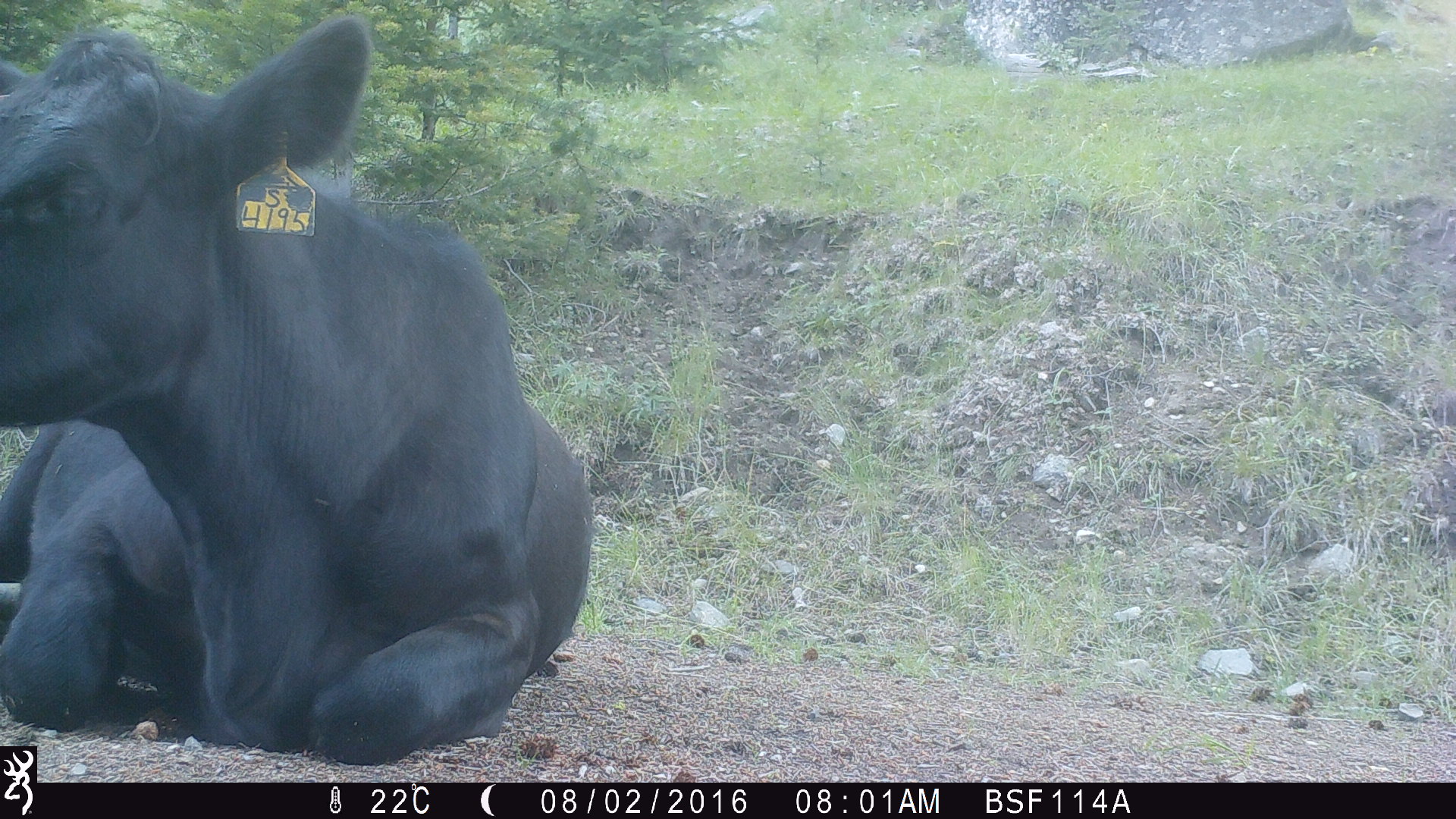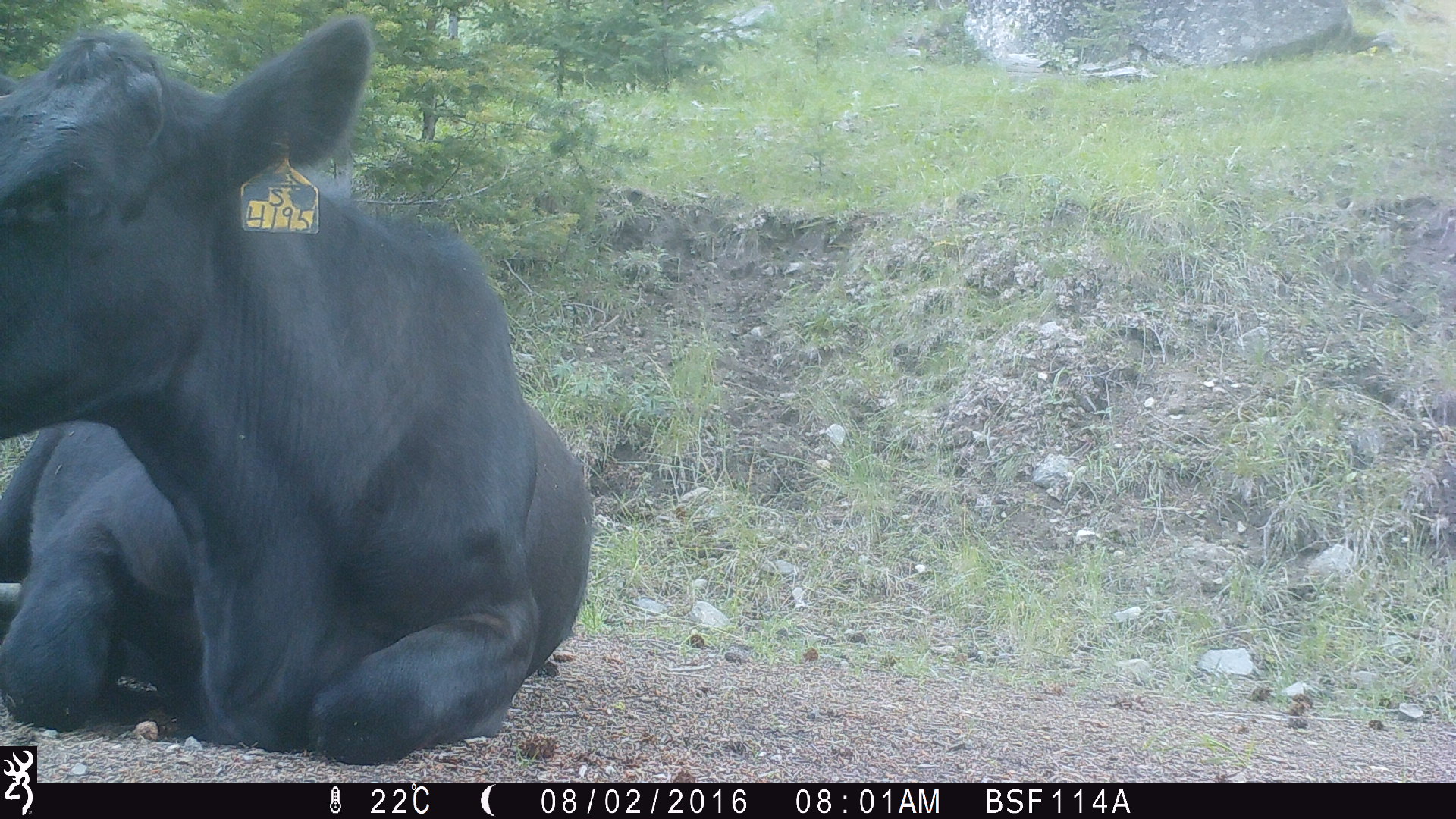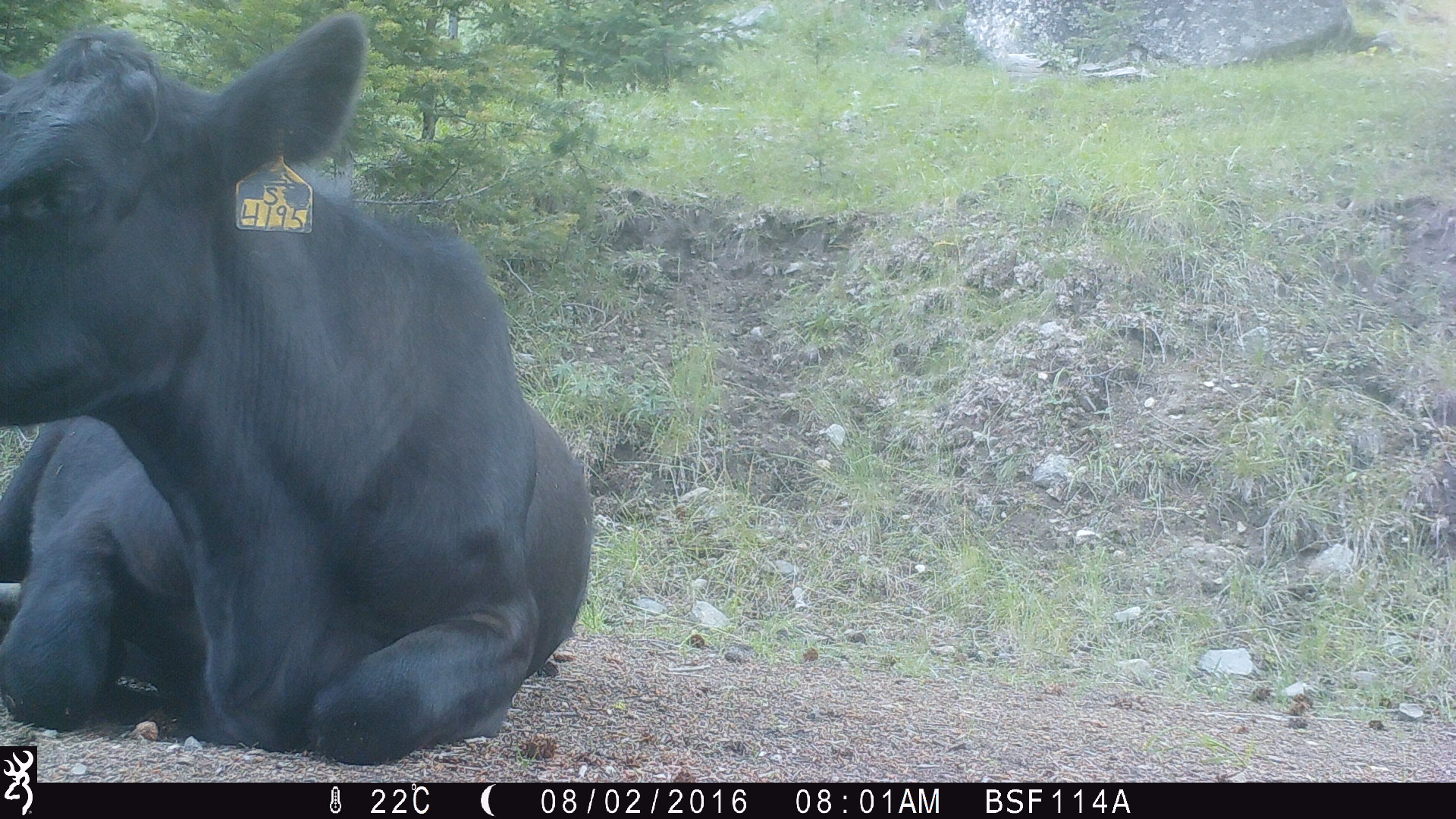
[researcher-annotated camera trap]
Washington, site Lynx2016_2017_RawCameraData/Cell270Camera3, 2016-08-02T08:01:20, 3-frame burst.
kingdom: Animalia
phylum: Chordata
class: Mammalia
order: Artiodactyla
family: Bovidae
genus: Bos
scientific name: Bos taurus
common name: domestic cattle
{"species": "domestic cattle (Bos taurus)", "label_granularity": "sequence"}